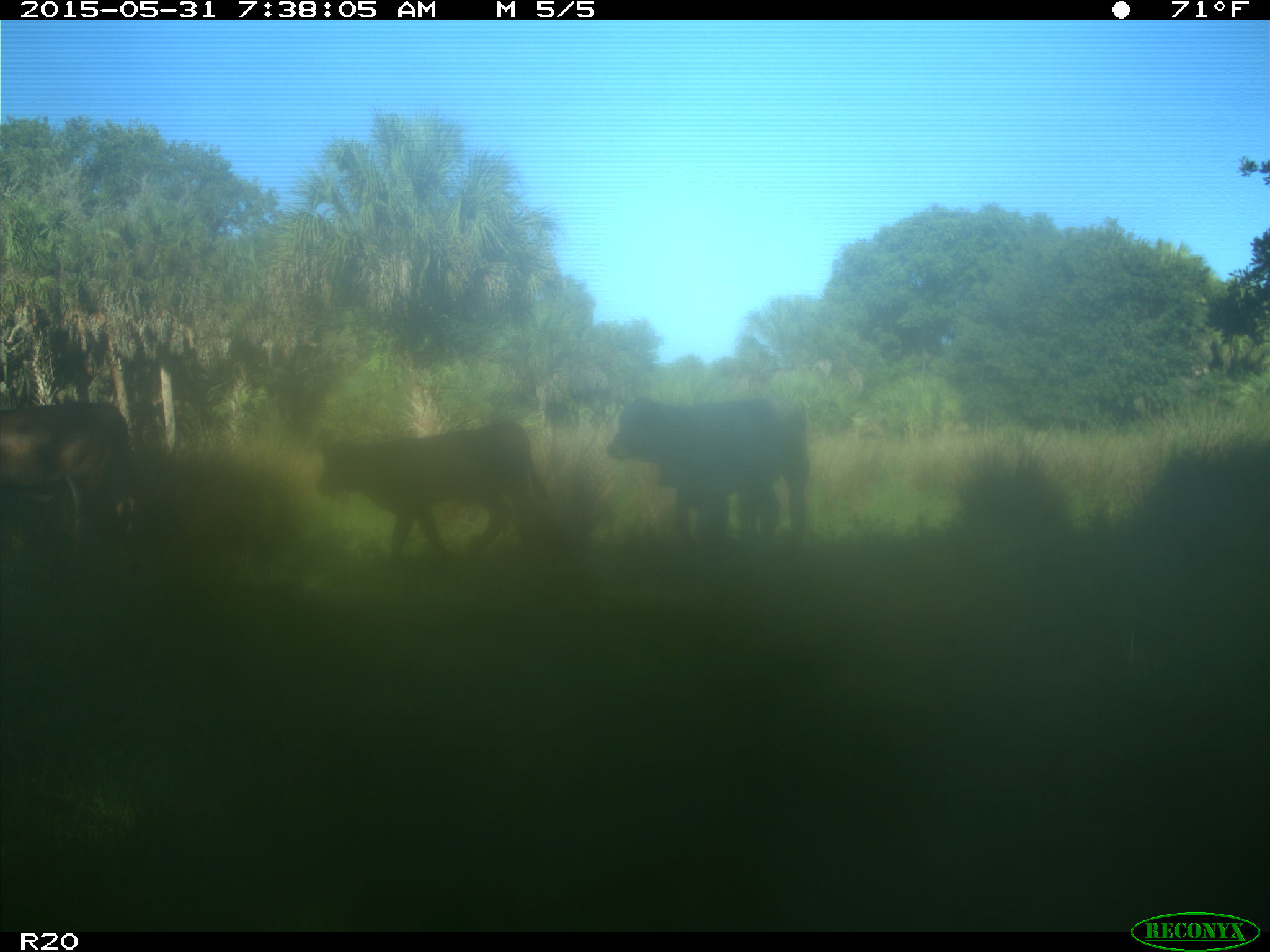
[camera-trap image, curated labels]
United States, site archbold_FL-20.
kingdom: Animalia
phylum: Chordata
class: Mammalia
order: Artiodactyla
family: Bovidae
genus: Bos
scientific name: Bos taurus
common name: domestic cow